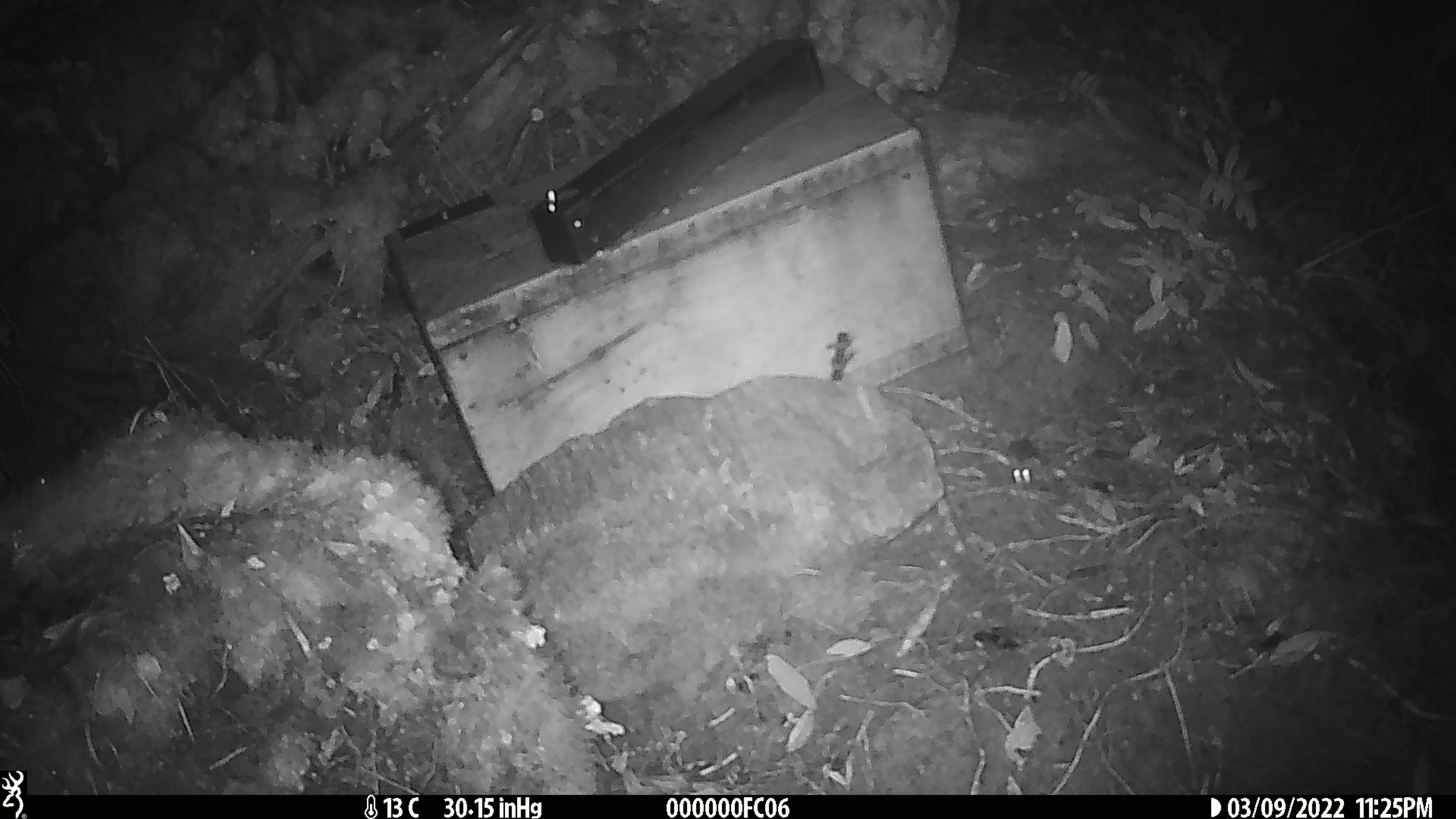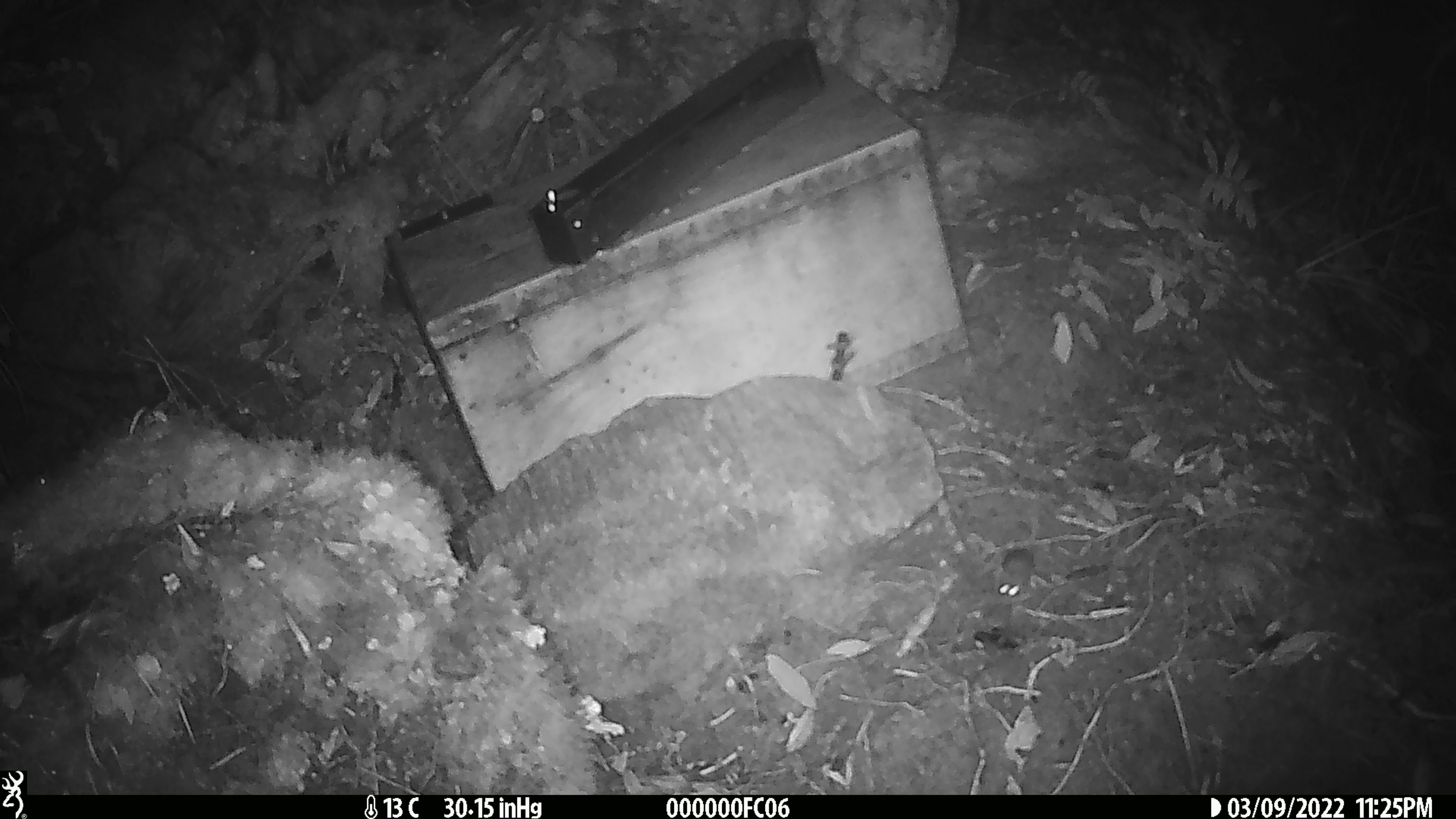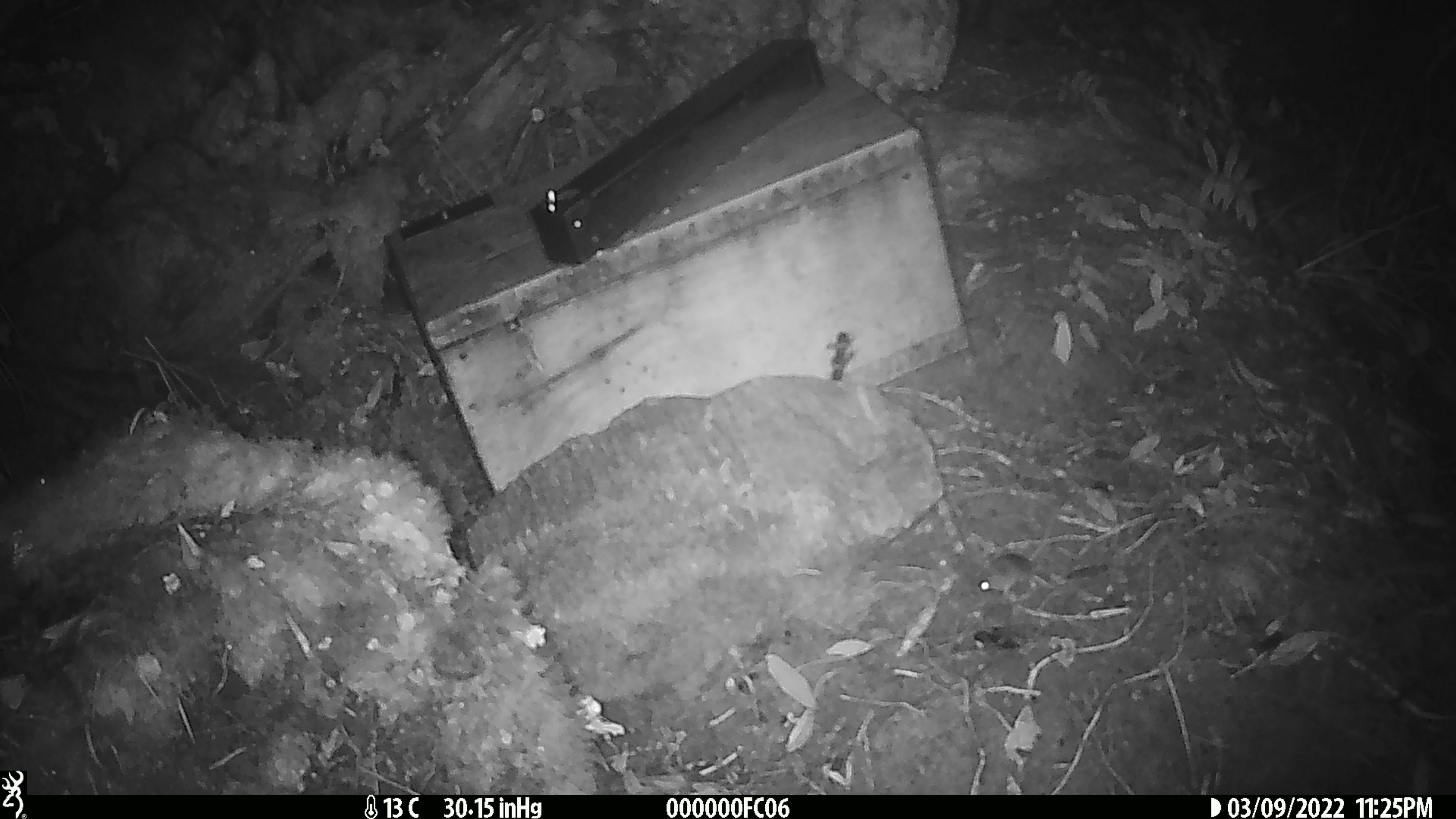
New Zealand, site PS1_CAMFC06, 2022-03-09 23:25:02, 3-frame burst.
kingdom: Animalia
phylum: Chordata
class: Mammalia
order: Rodentia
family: Muridae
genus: Mus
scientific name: Mus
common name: mouse